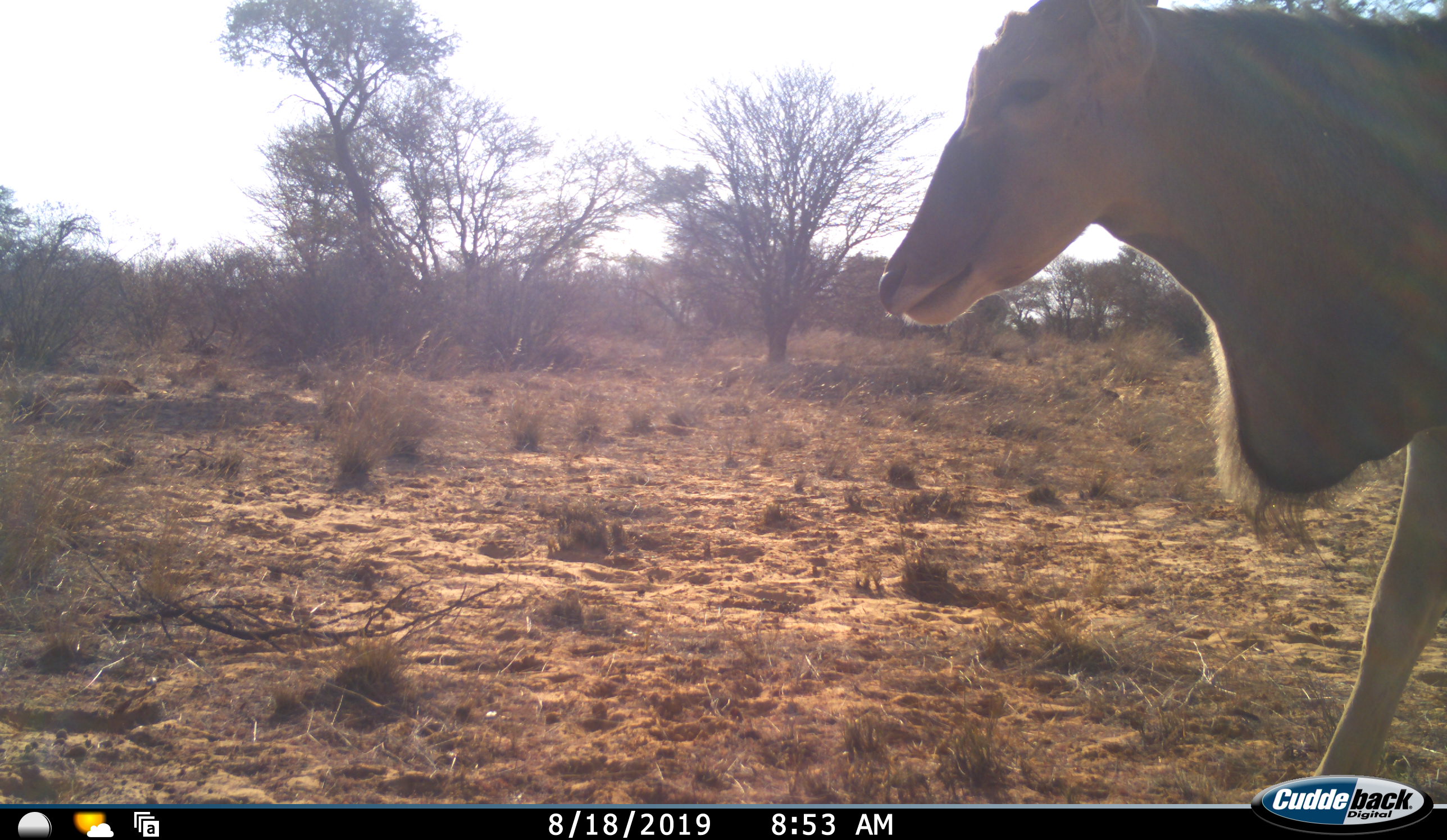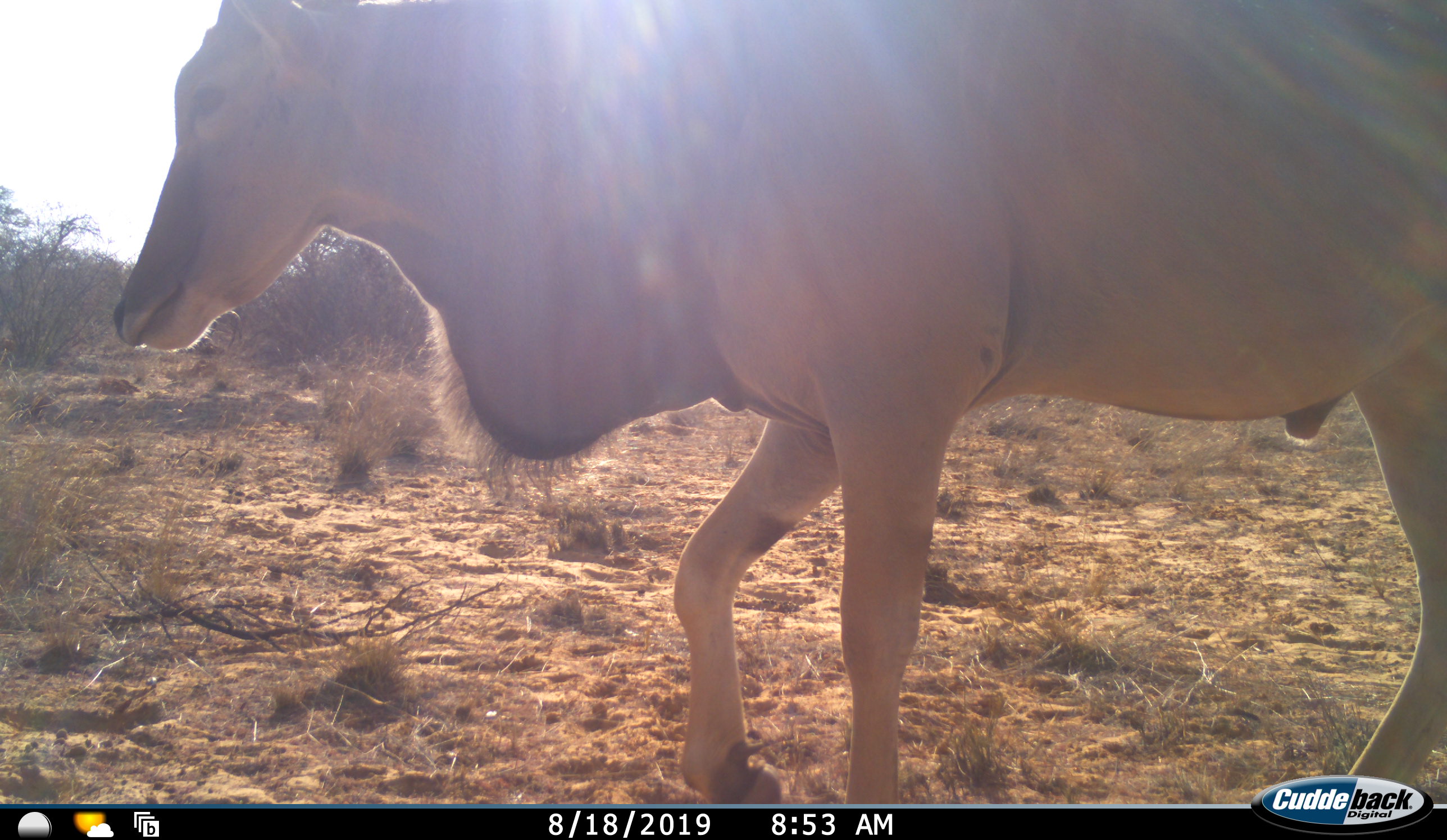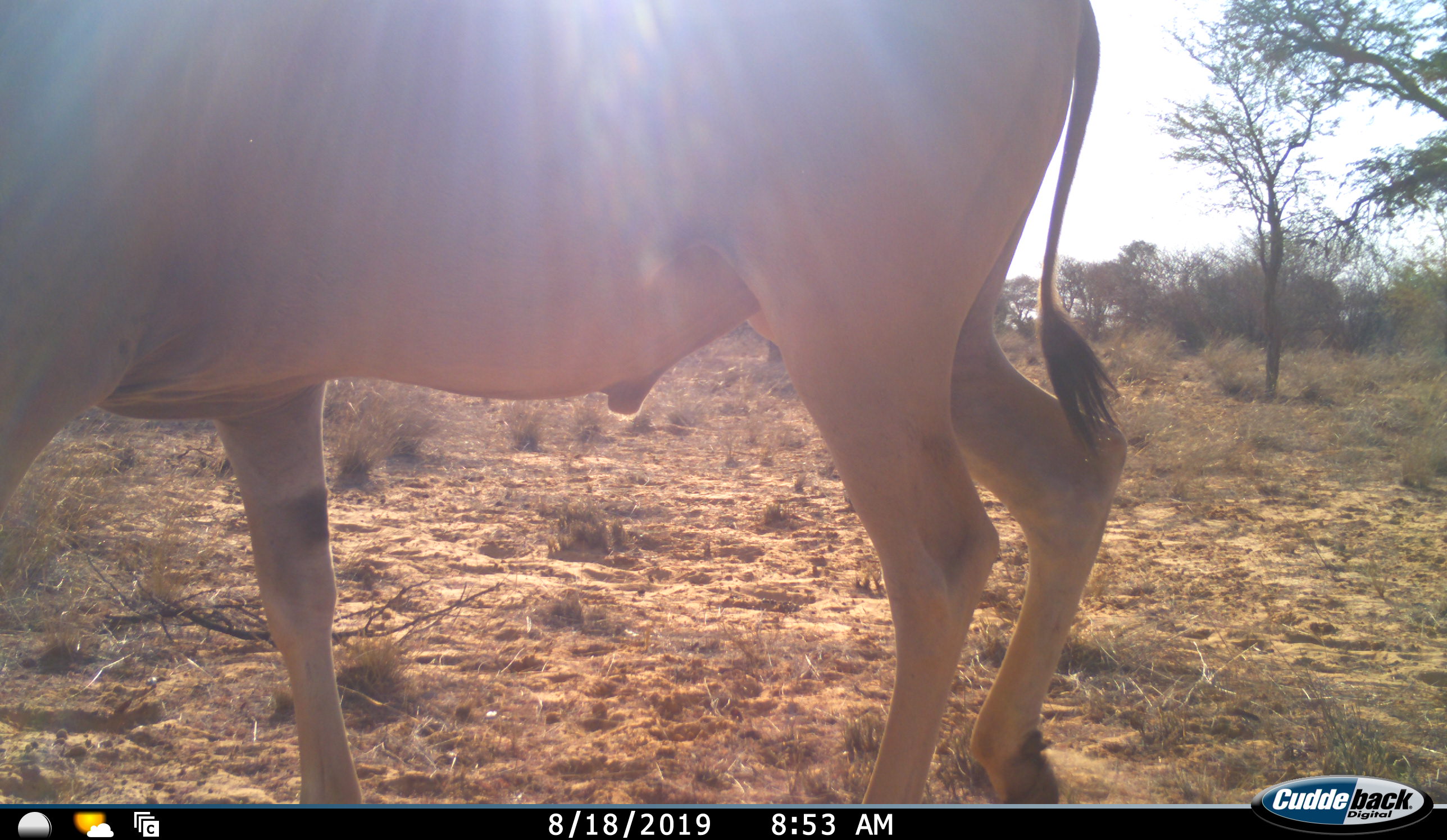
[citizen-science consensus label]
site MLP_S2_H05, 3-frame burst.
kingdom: Animalia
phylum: Chordata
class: Mammalia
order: Artiodactyla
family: Bovidae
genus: Tragelaphus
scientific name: Tragelaphus oryx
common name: eland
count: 1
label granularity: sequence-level